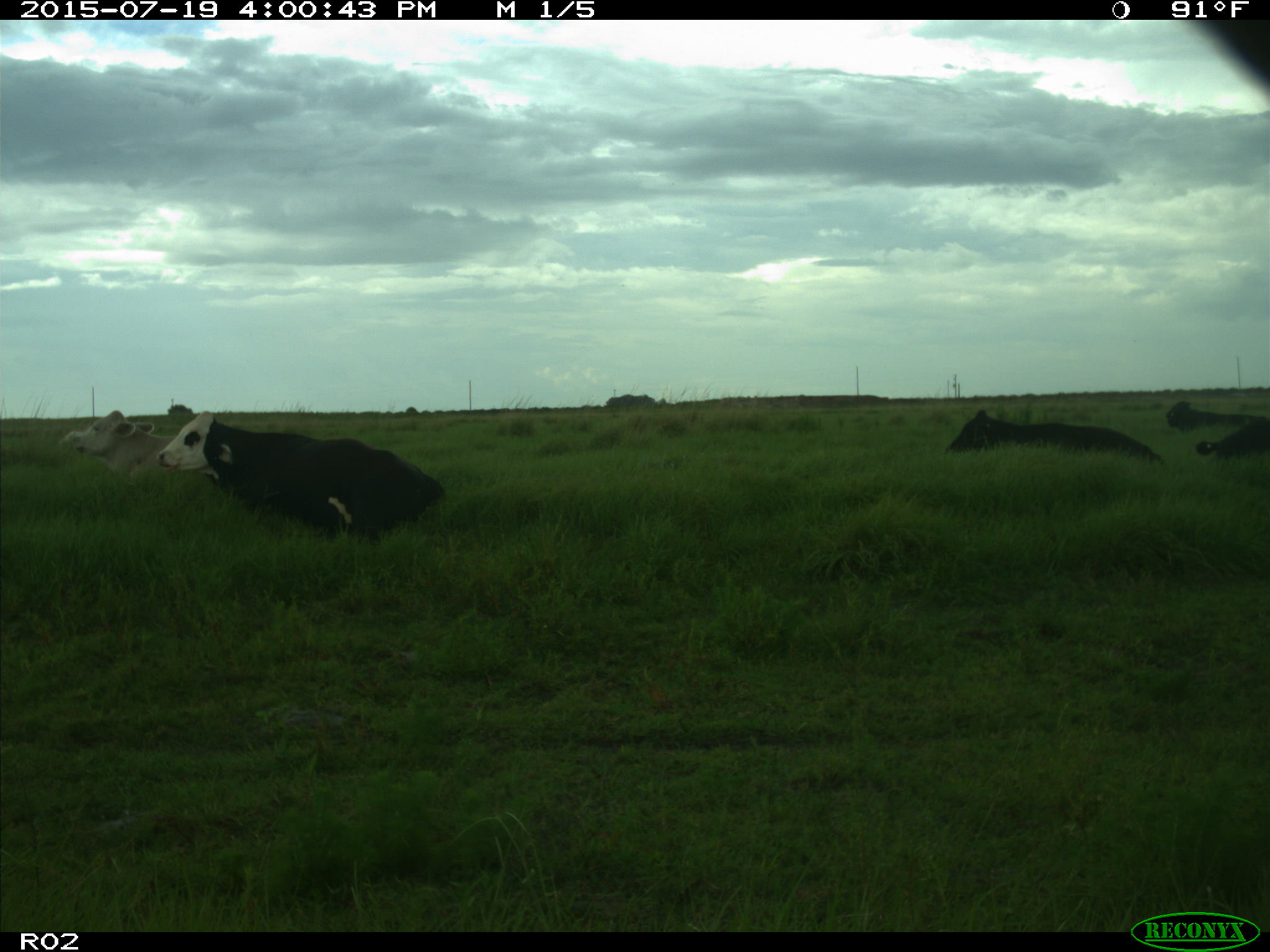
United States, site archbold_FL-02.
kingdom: Animalia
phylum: Chordata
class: Mammalia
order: Artiodactyla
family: Bovidae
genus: Bos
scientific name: Bos taurus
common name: domestic cow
Bos taurus (domestic cow).